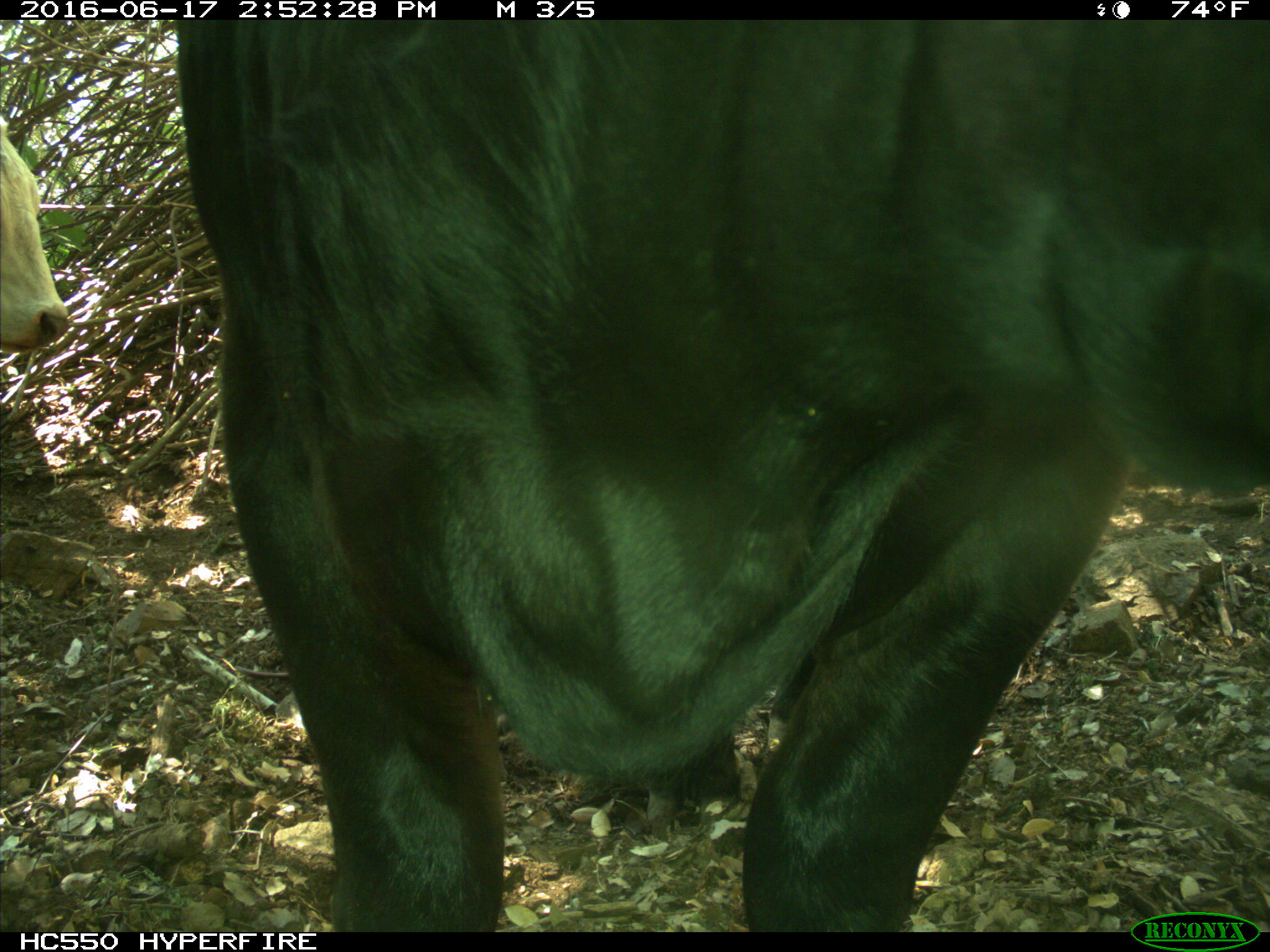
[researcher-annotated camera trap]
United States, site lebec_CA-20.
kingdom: Animalia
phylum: Chordata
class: Mammalia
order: Artiodactyla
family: Bovidae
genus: Bos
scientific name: Bos taurus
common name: domestic cow